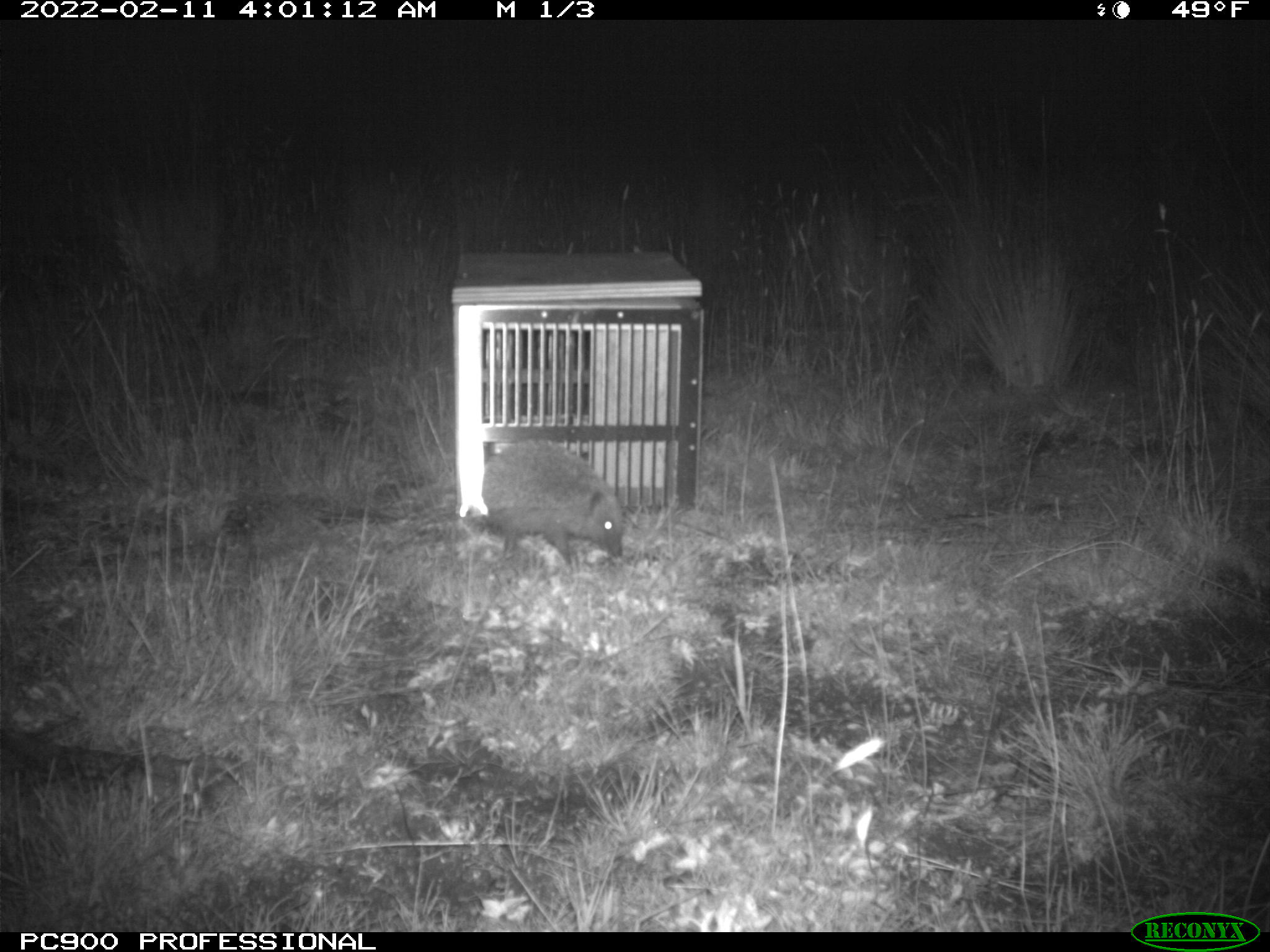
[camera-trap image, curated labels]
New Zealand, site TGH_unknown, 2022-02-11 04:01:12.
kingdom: Animalia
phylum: Chordata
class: Mammalia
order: Eulipotyphla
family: Erinaceidae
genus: Erinaceus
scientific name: Erinaceus europaeus europaeus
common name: european hedgehog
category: hedgehog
Hedgehog (european hedgehog) (Erinaceus europaeus europaeus).